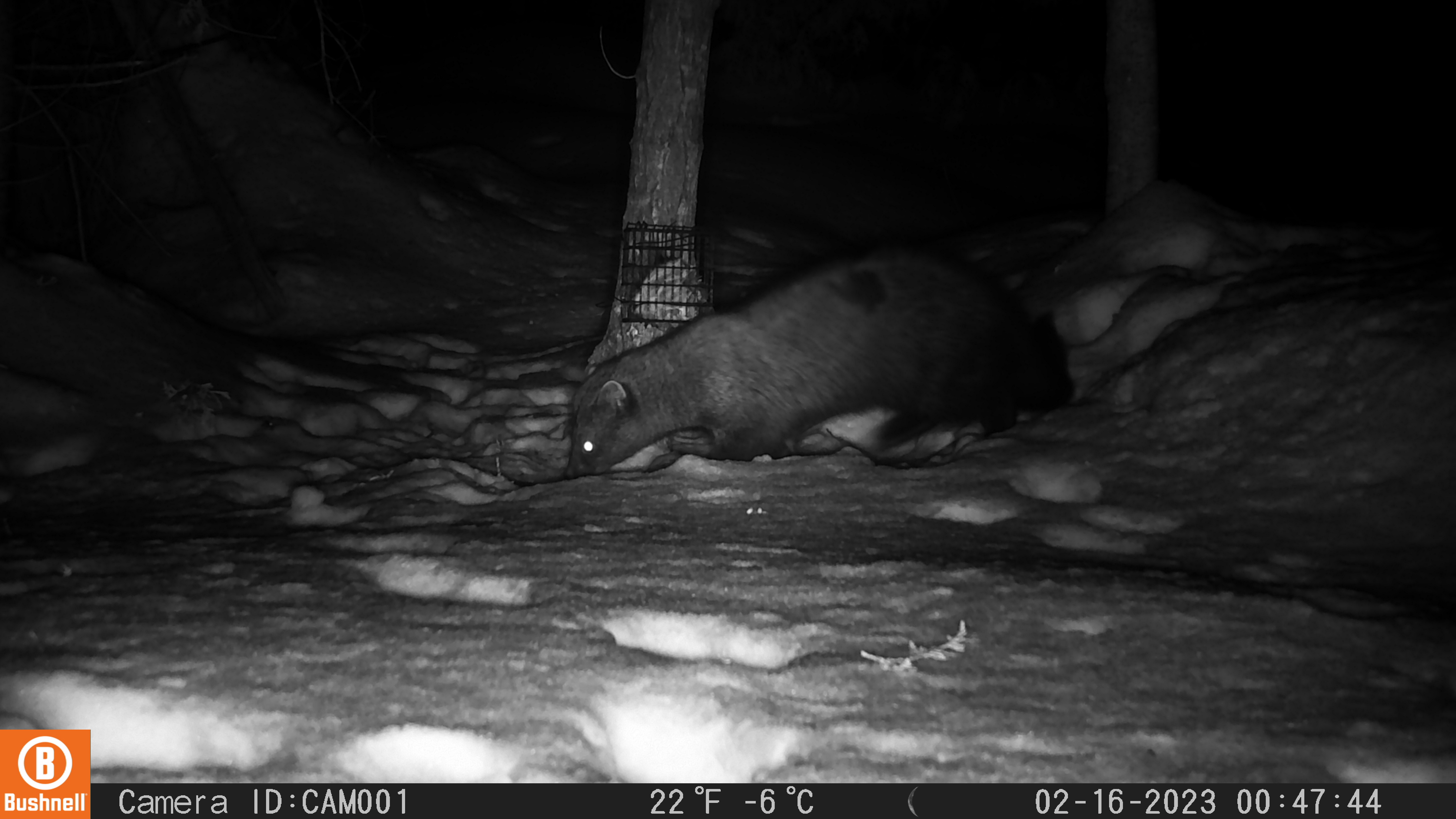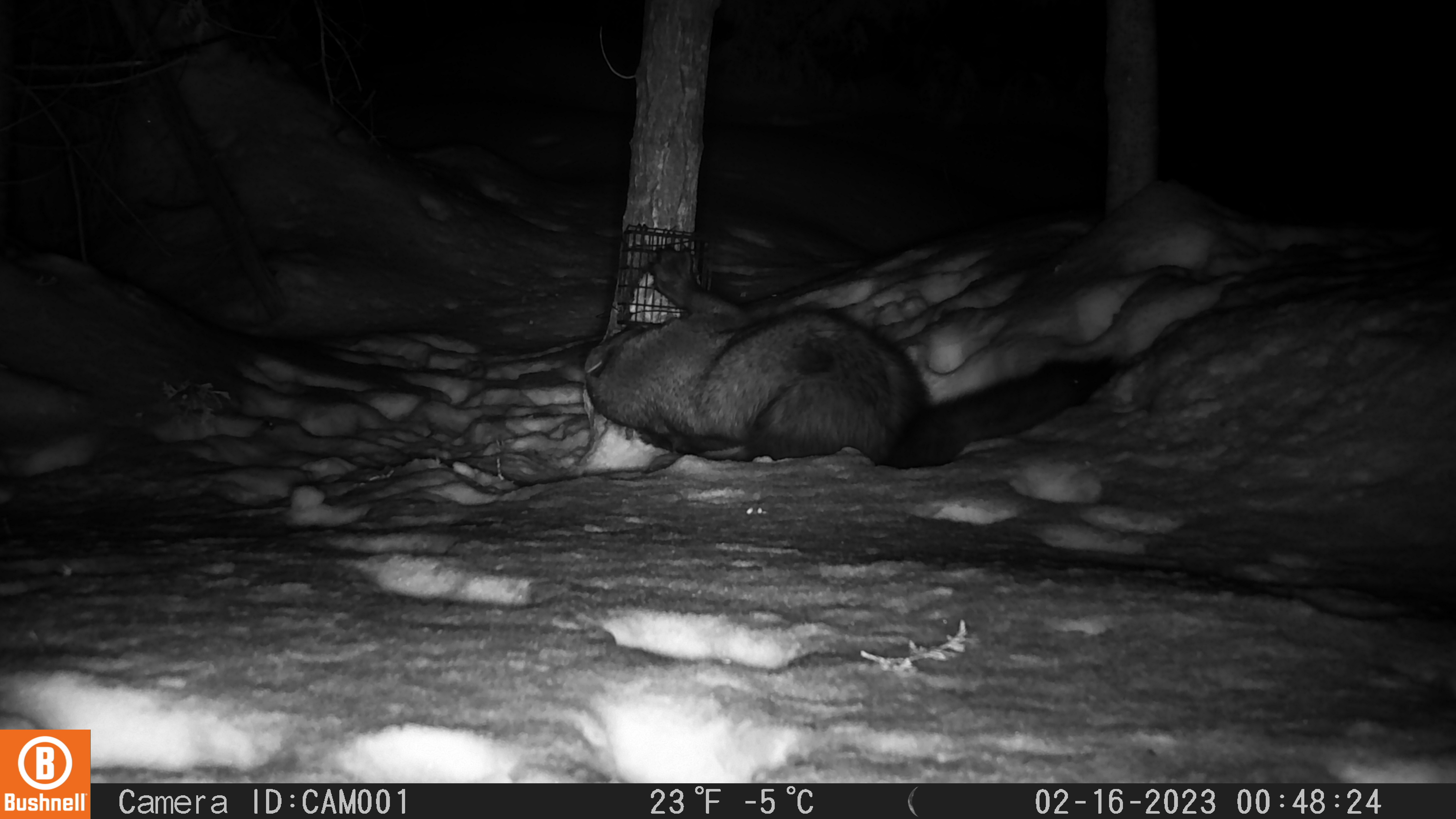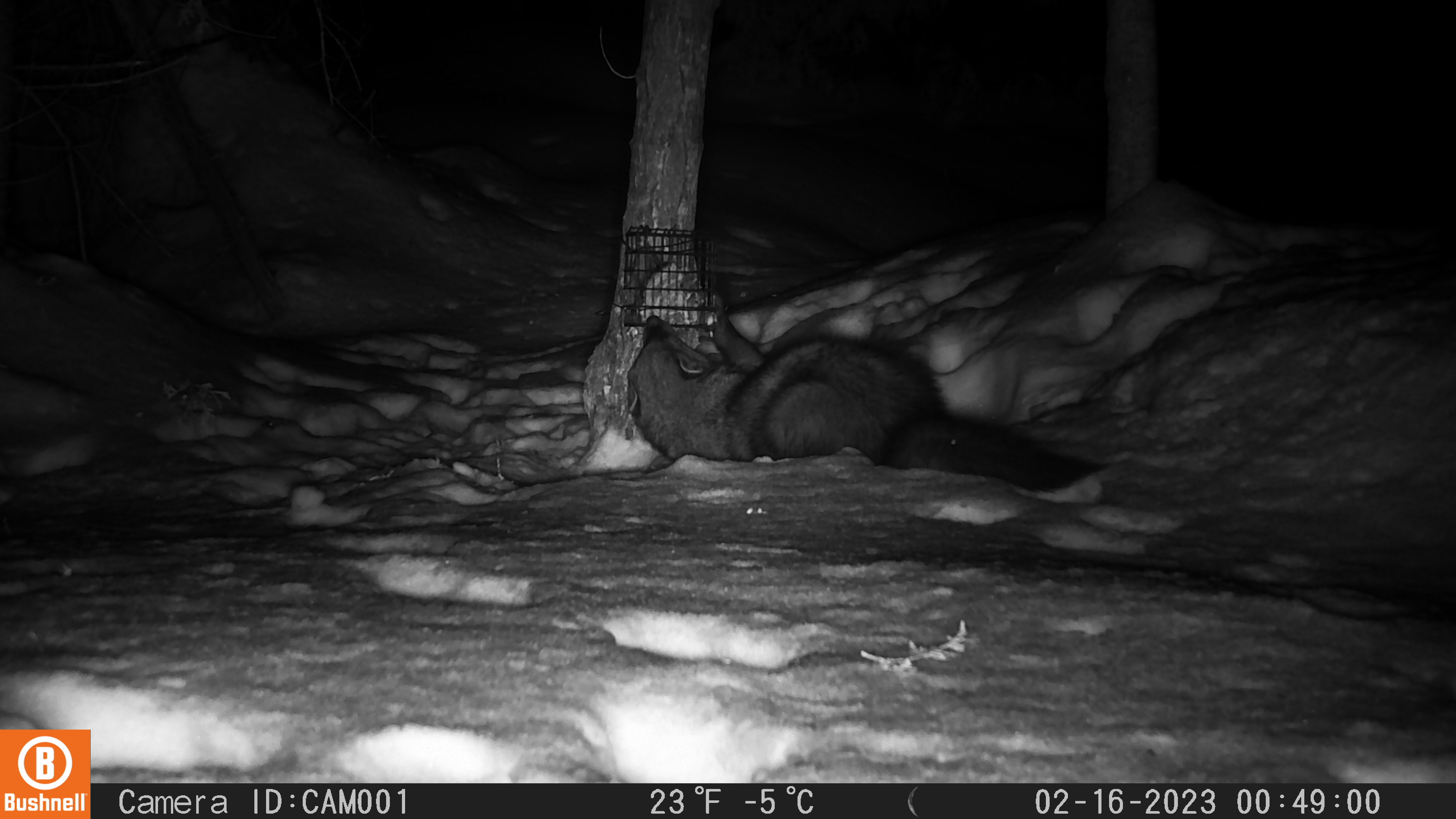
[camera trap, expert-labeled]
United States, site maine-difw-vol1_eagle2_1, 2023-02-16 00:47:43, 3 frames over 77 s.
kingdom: Animalia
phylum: Chordata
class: Mammalia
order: Carnivora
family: Mustelidae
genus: Pekania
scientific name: Pekania pennanti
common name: fisher